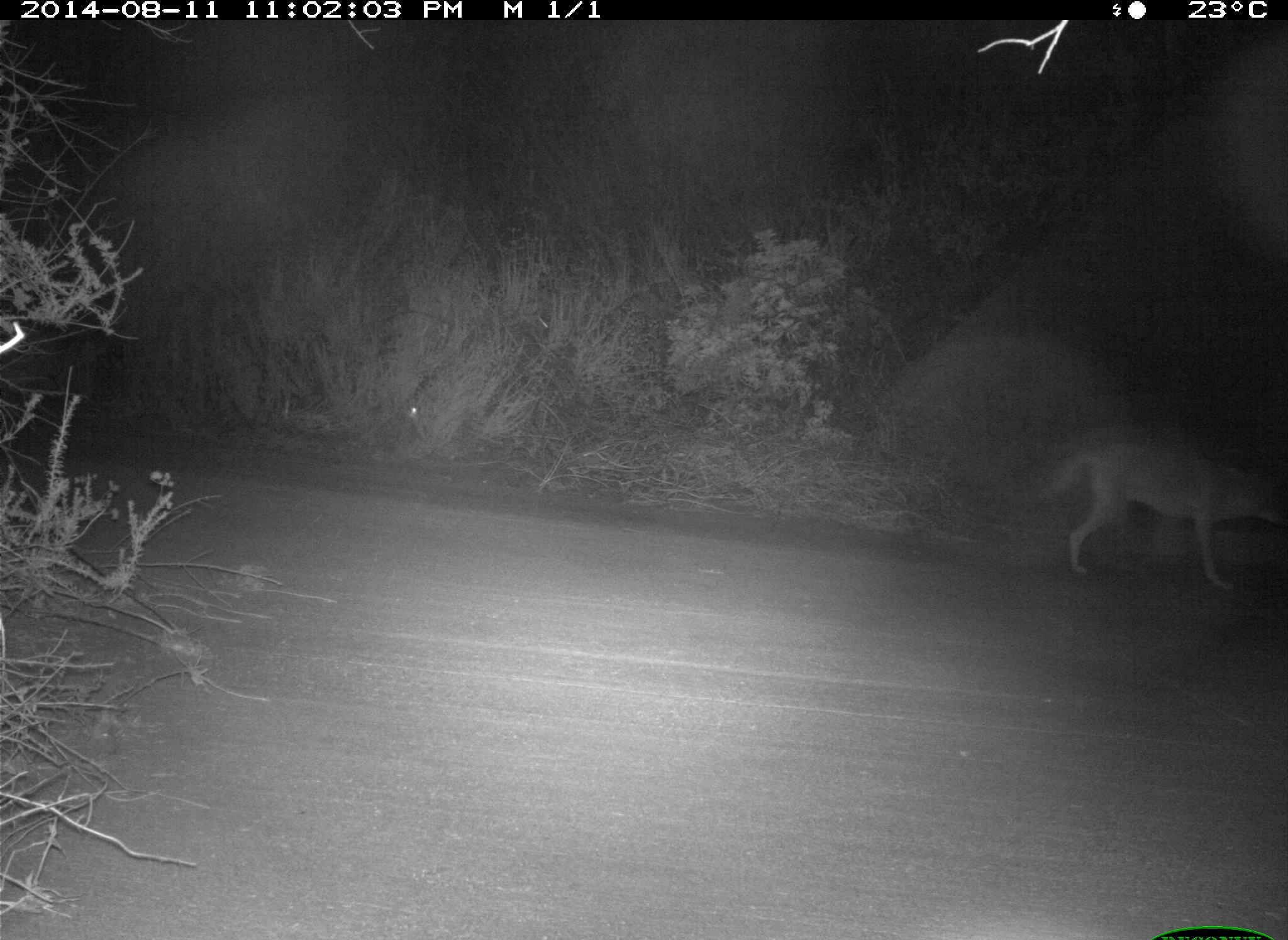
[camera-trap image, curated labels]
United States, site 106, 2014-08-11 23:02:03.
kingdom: Animalia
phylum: Chordata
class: Mammalia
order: Carnivora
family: Canidae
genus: Canis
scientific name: Canis latrans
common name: coyote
Coyote (Canis latrans).